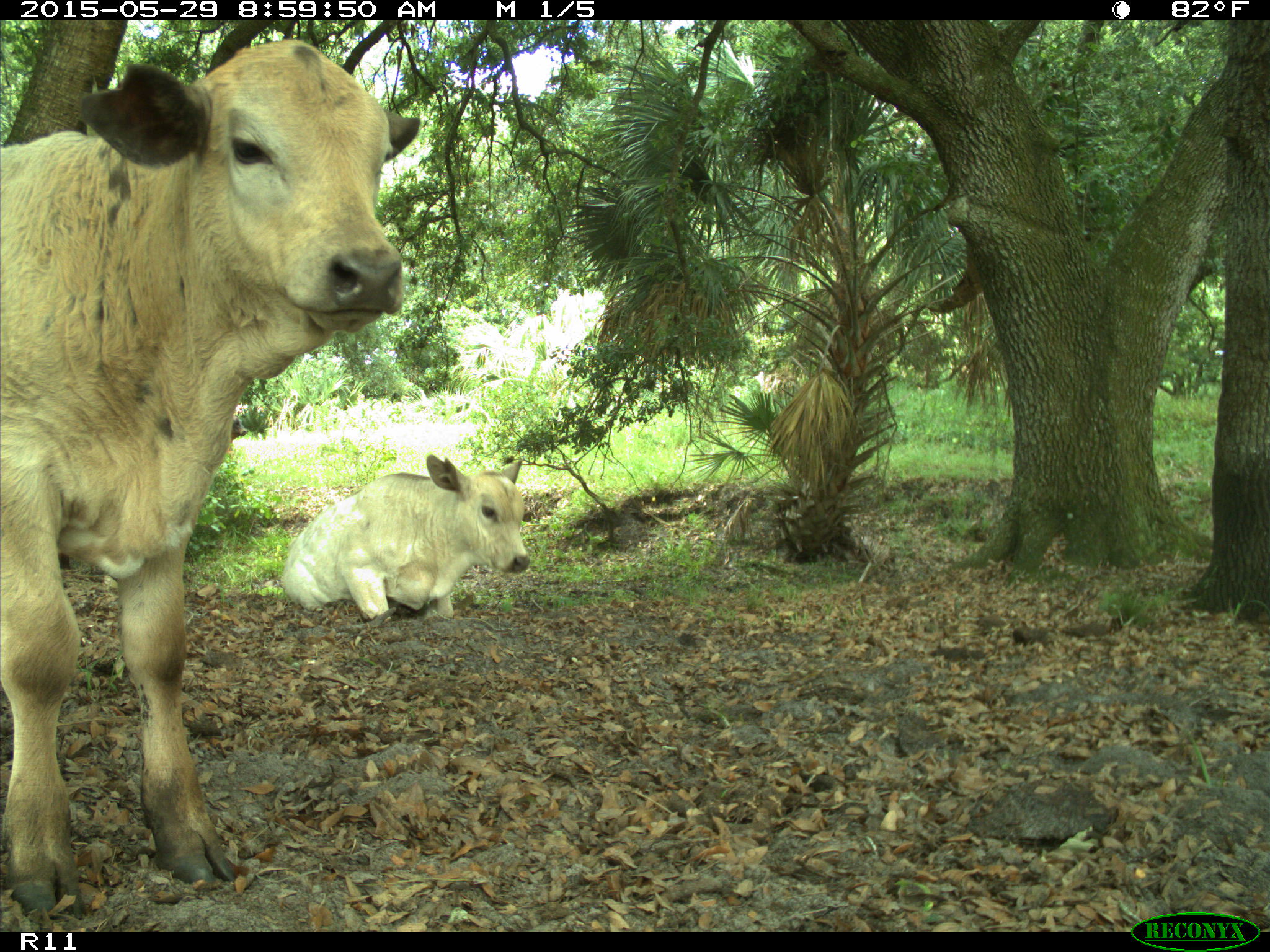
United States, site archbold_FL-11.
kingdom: Animalia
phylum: Chordata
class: Mammalia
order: Artiodactyla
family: Bovidae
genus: Bos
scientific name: Bos taurus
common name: domestic cow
Bos taurus (domestic cow).